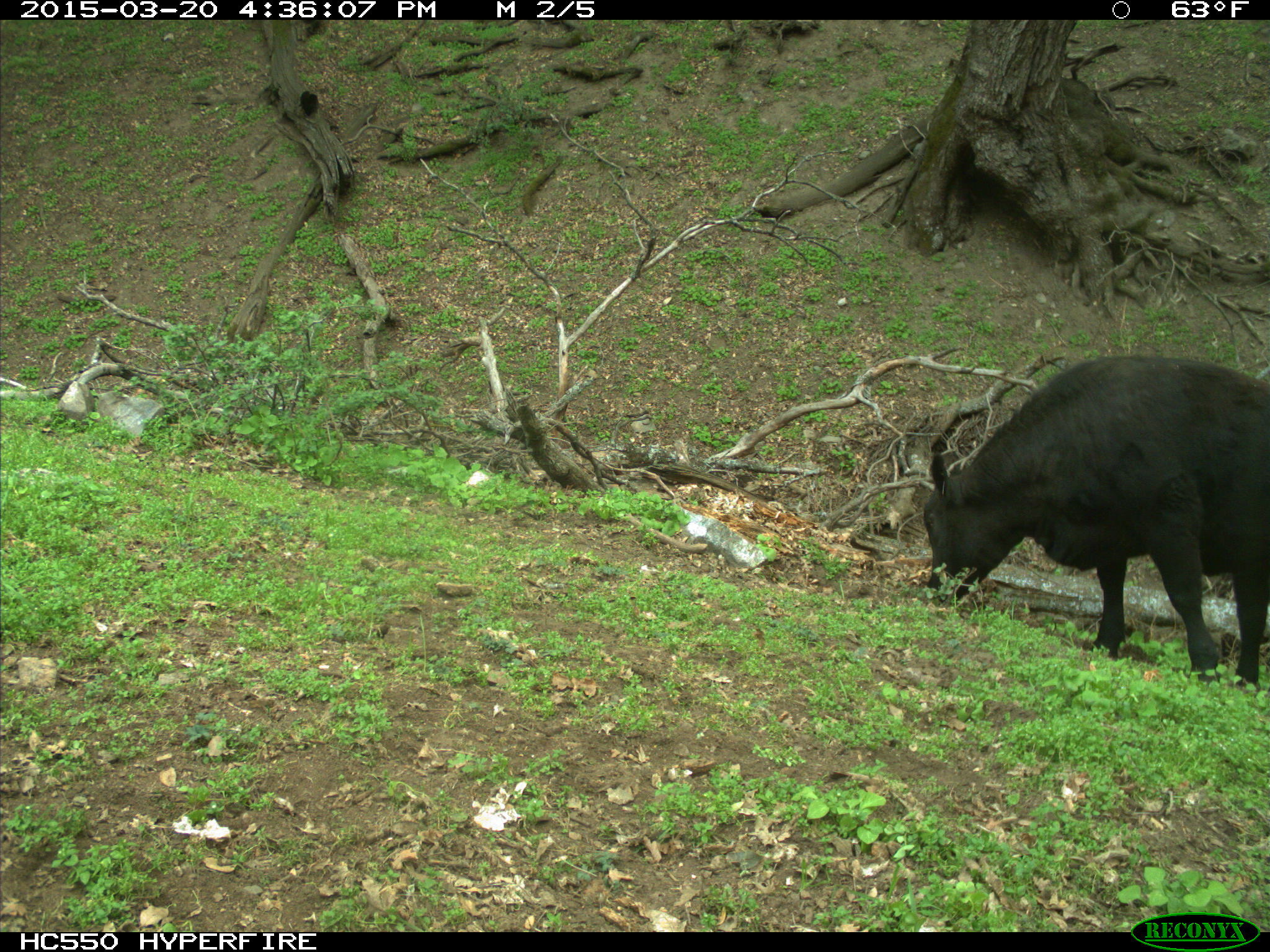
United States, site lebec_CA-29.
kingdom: Animalia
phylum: Chordata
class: Mammalia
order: Artiodactyla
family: Bovidae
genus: Bos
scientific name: Bos taurus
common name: domestic cow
Bos taurus (domestic cow).